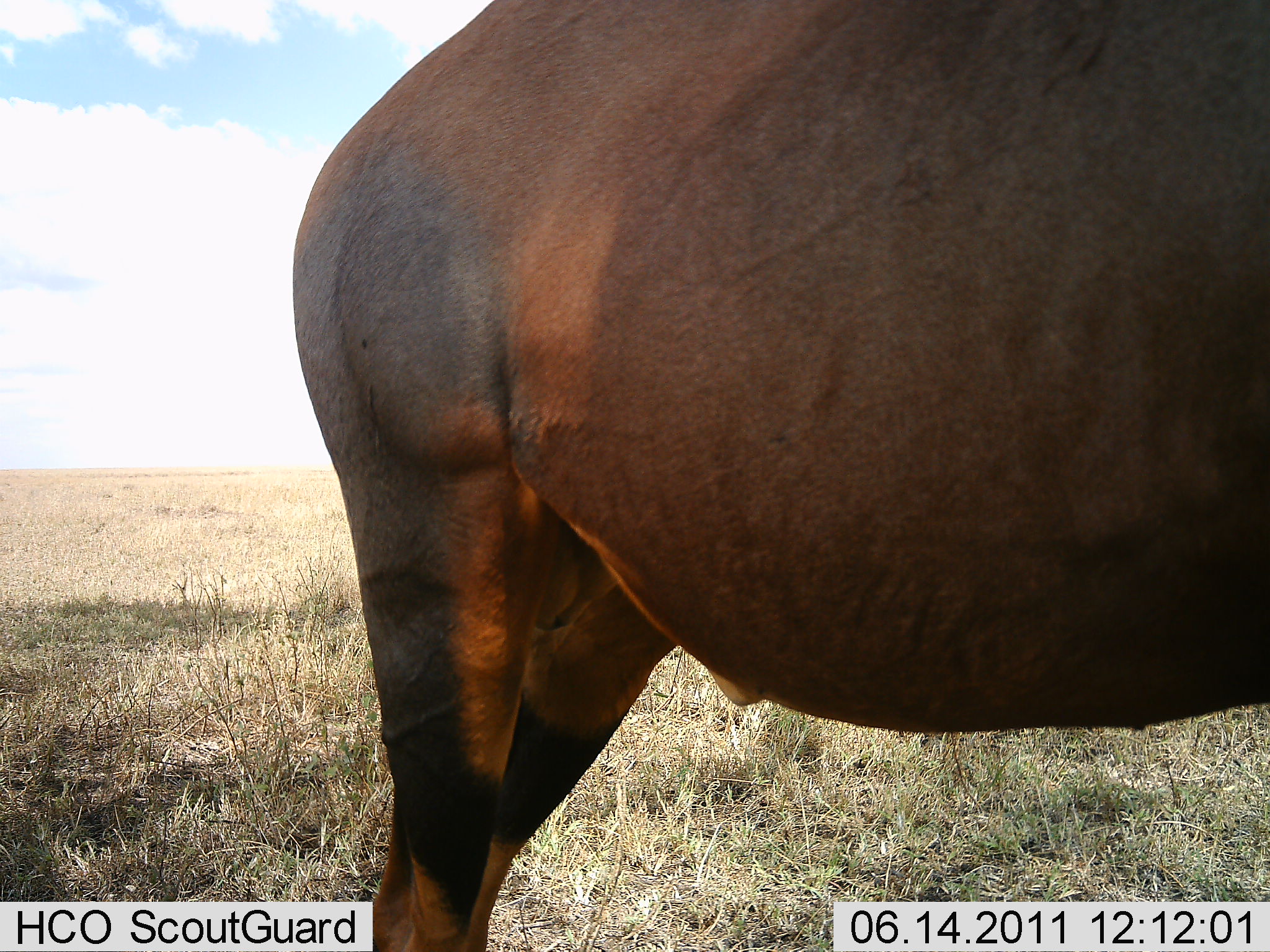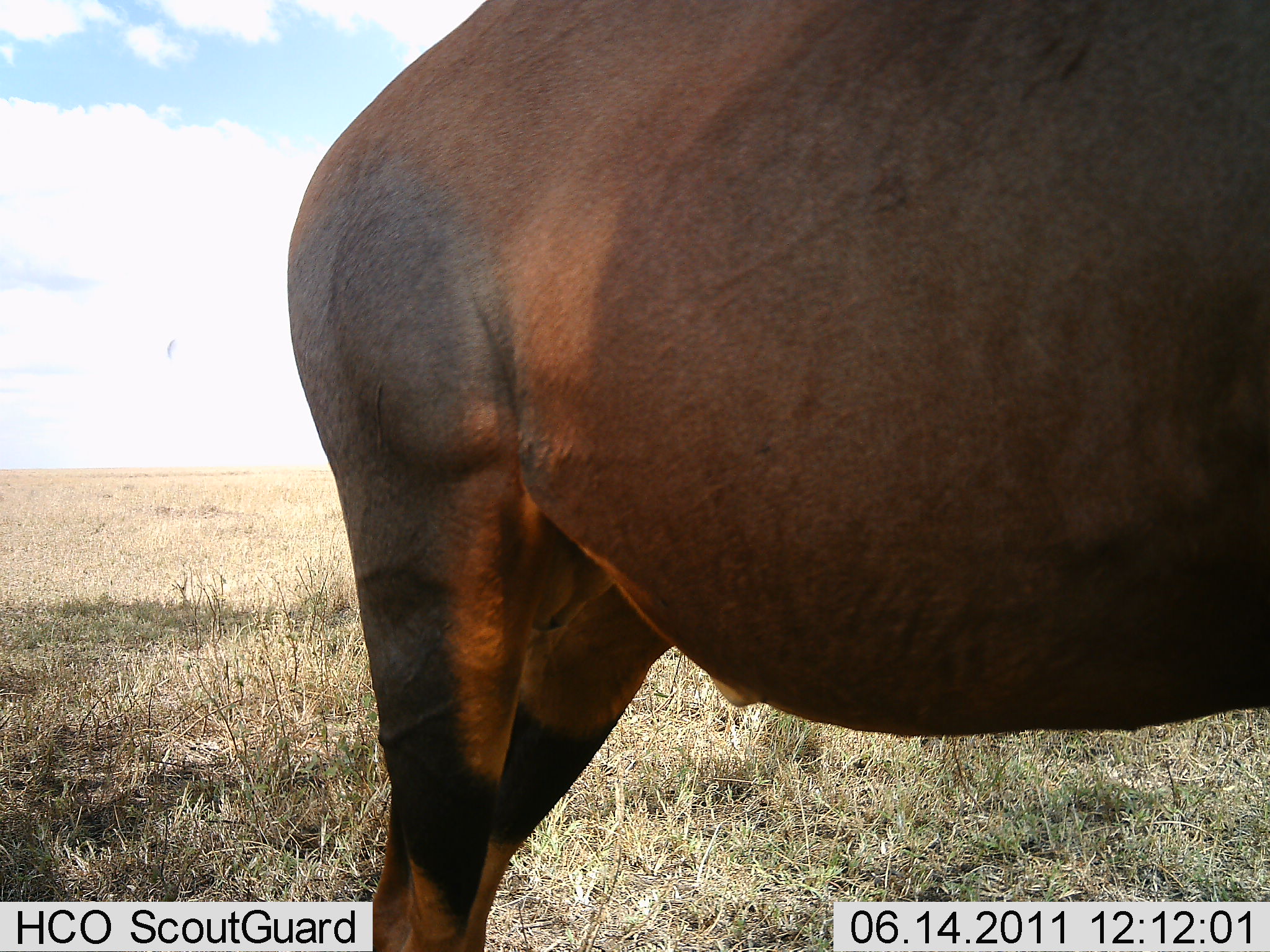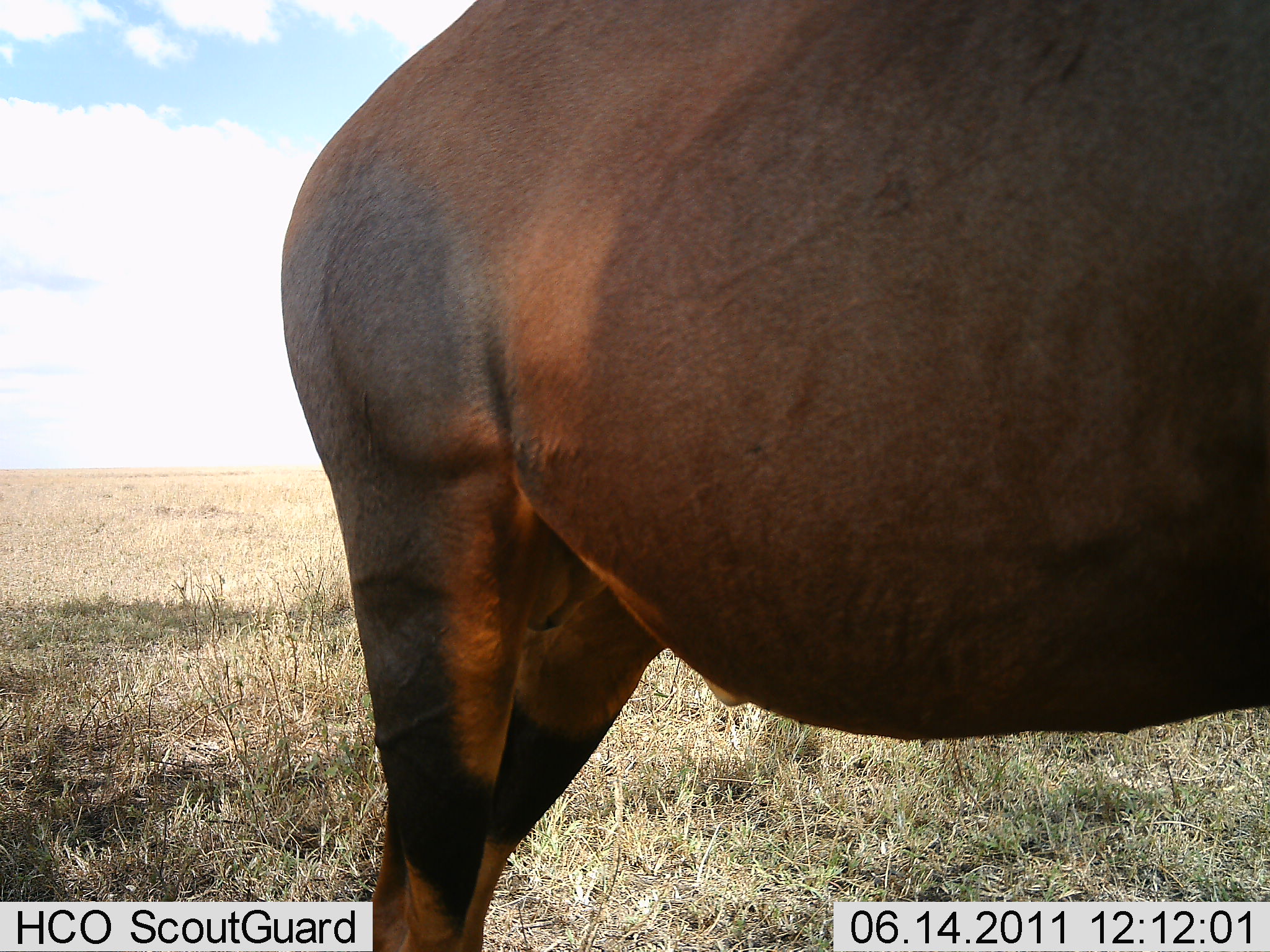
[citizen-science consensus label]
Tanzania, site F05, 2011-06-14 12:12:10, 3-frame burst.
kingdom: Animalia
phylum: Chordata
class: Mammalia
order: Artiodactyla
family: Bovidae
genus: Damaliscus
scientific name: Damaliscus lunatus jimela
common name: topi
Topi (Damaliscus lunatus jimela), count 1. Behavior (volunteer vote fractions): standing 100%, resting 0%, moving 0%, interacting 0%. Young present (vote fraction): 0%. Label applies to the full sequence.